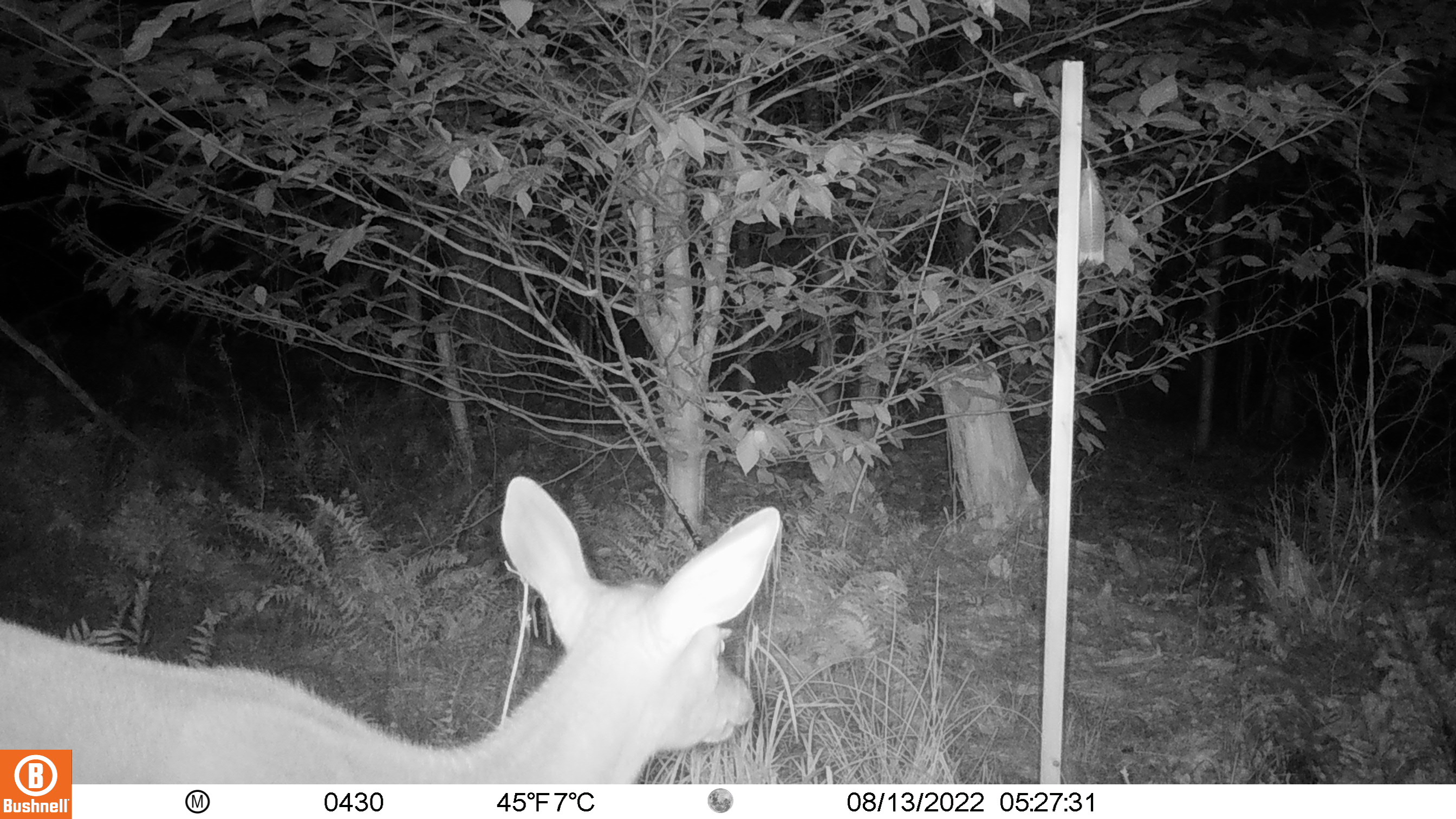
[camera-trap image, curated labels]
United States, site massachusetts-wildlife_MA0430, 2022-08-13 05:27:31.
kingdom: Animalia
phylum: Chordata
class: Mammalia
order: Artiodactyla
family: Cervidae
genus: Odocoileus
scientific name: Odocoileus virginianus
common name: white-tailed deer